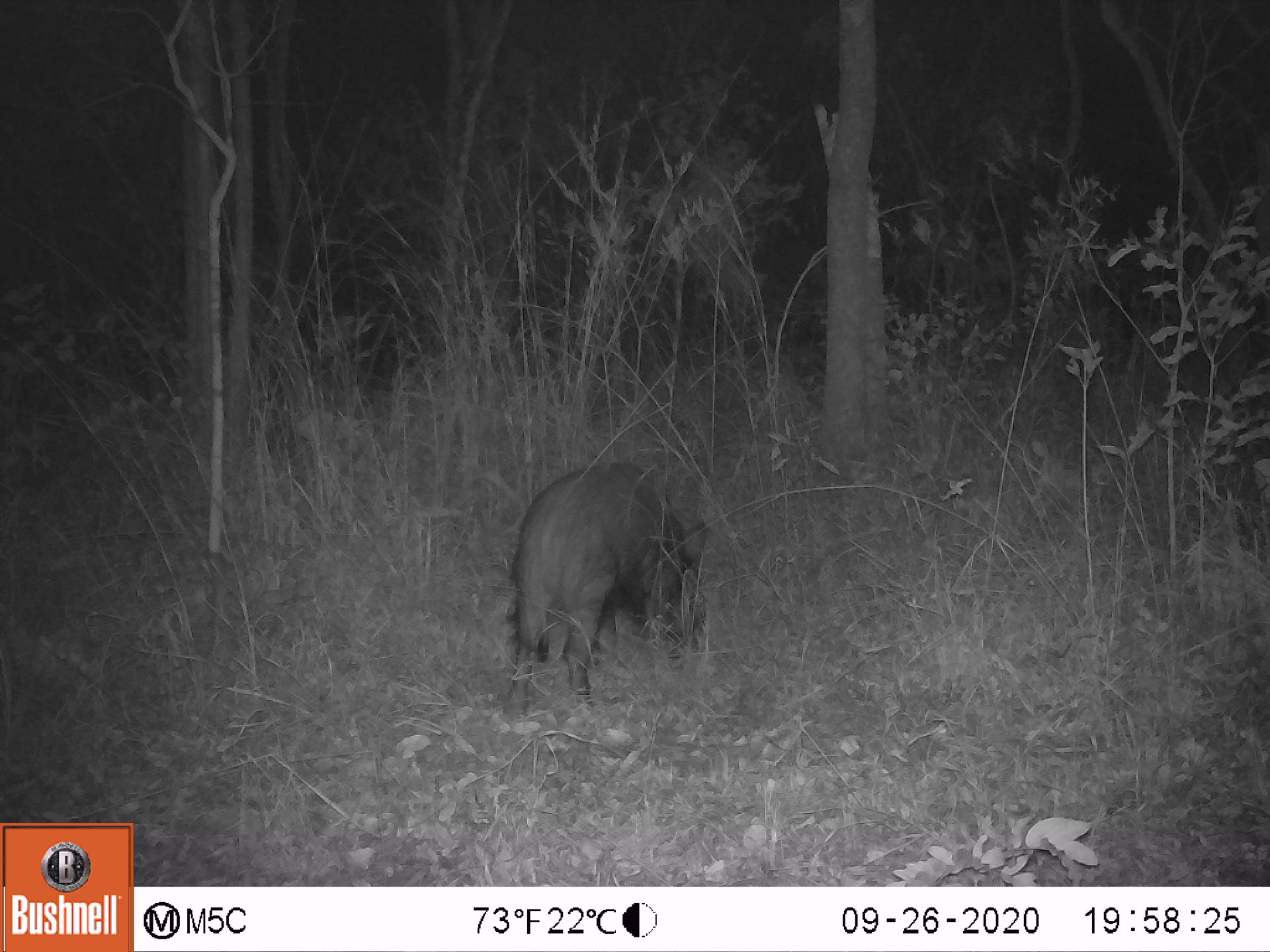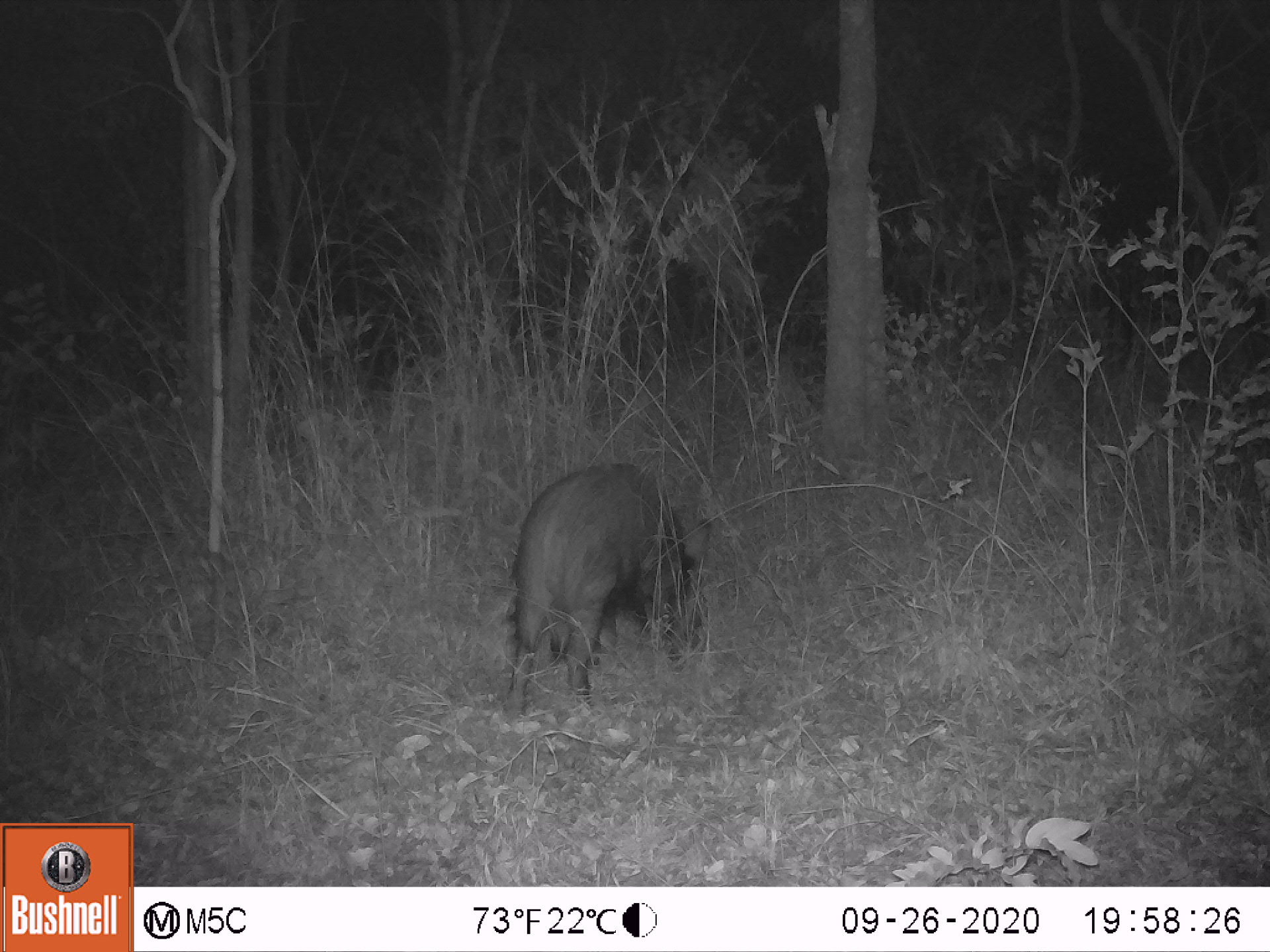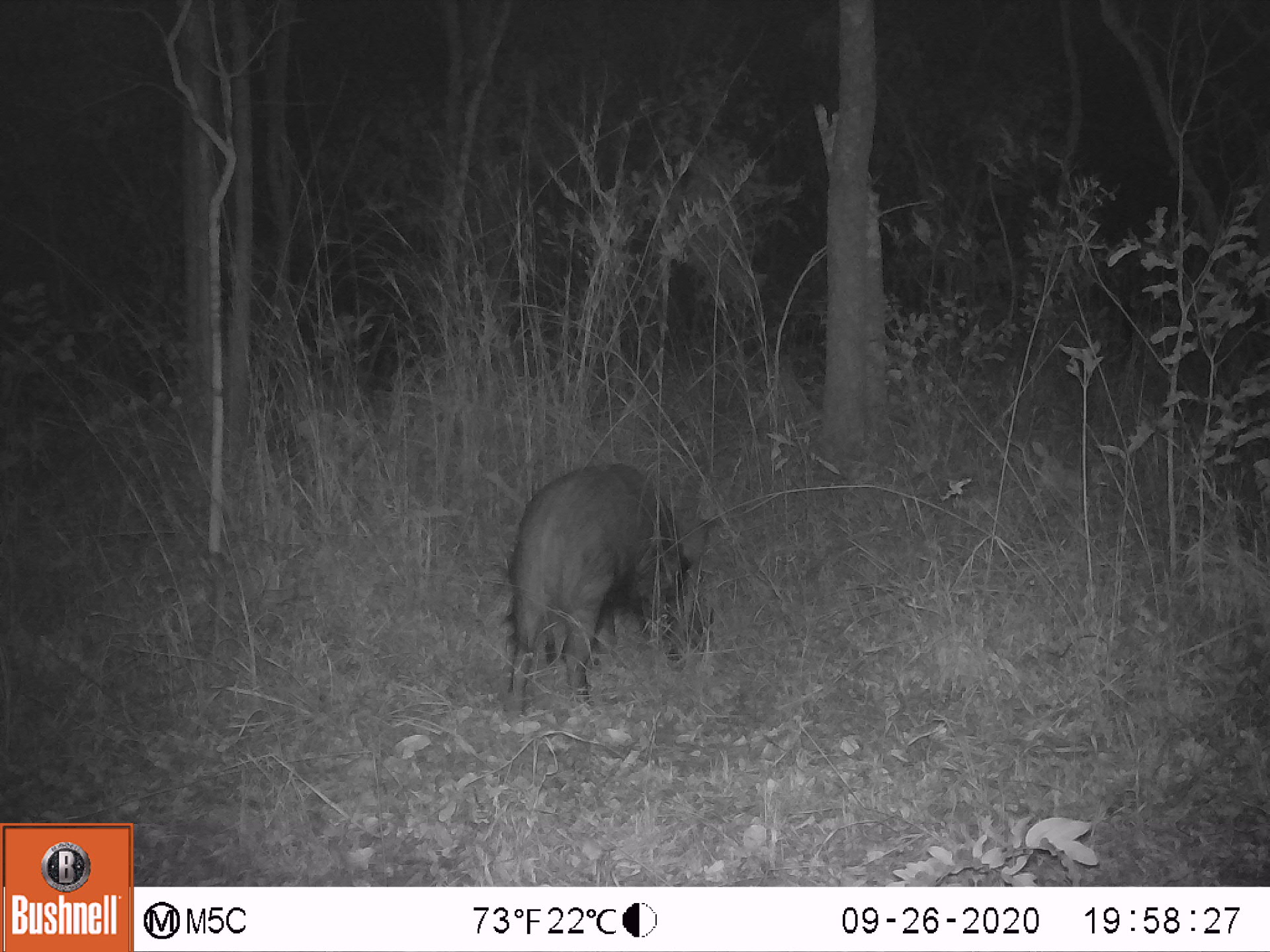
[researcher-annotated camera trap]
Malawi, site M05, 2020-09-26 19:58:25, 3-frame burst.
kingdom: Animalia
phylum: Chordata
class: Mammalia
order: Artiodactyla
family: Suidae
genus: Potamochoerus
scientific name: Potamochoerus larvatus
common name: bushpig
Bushpig (Potamochoerus larvatus), count 1.